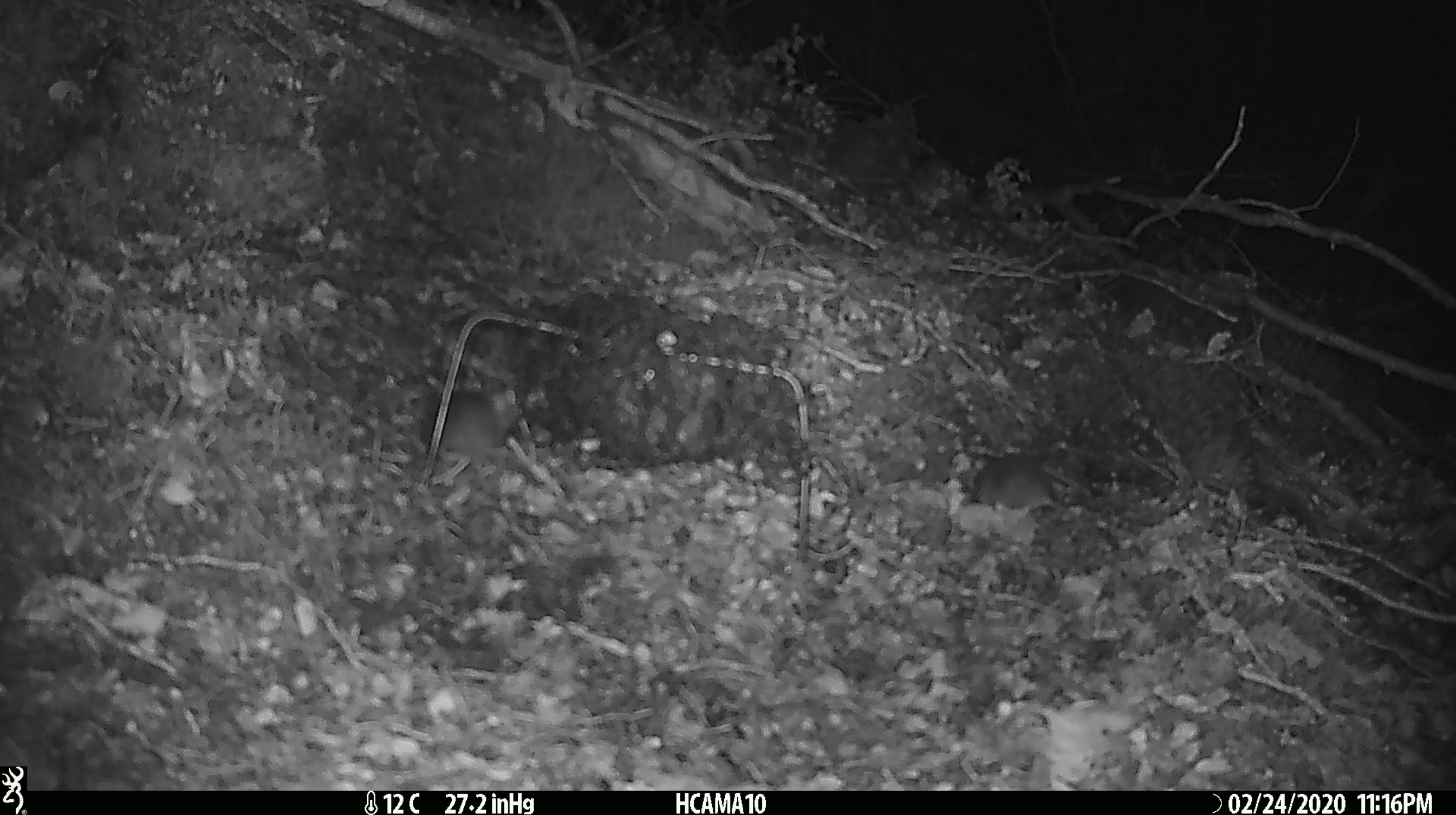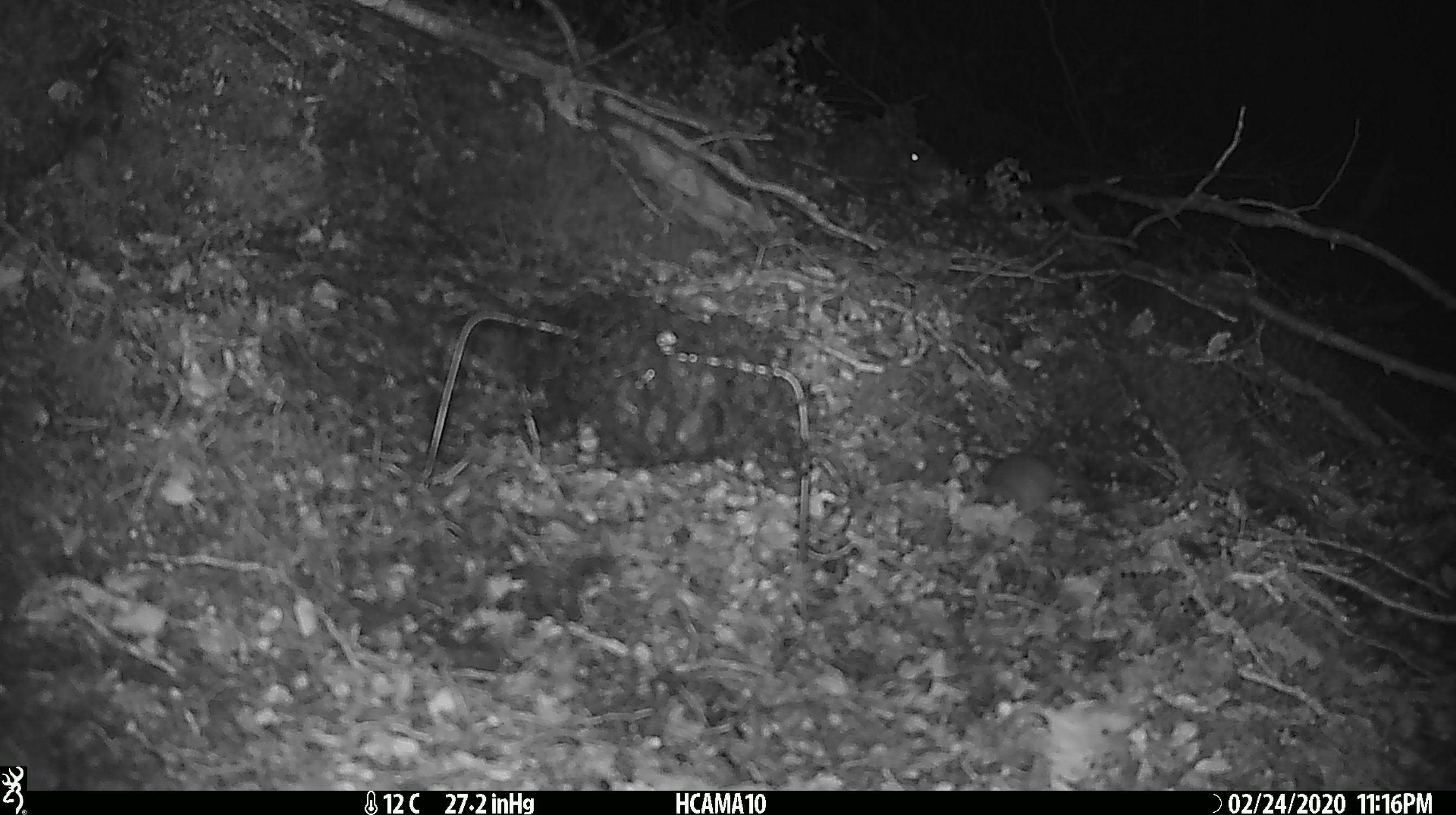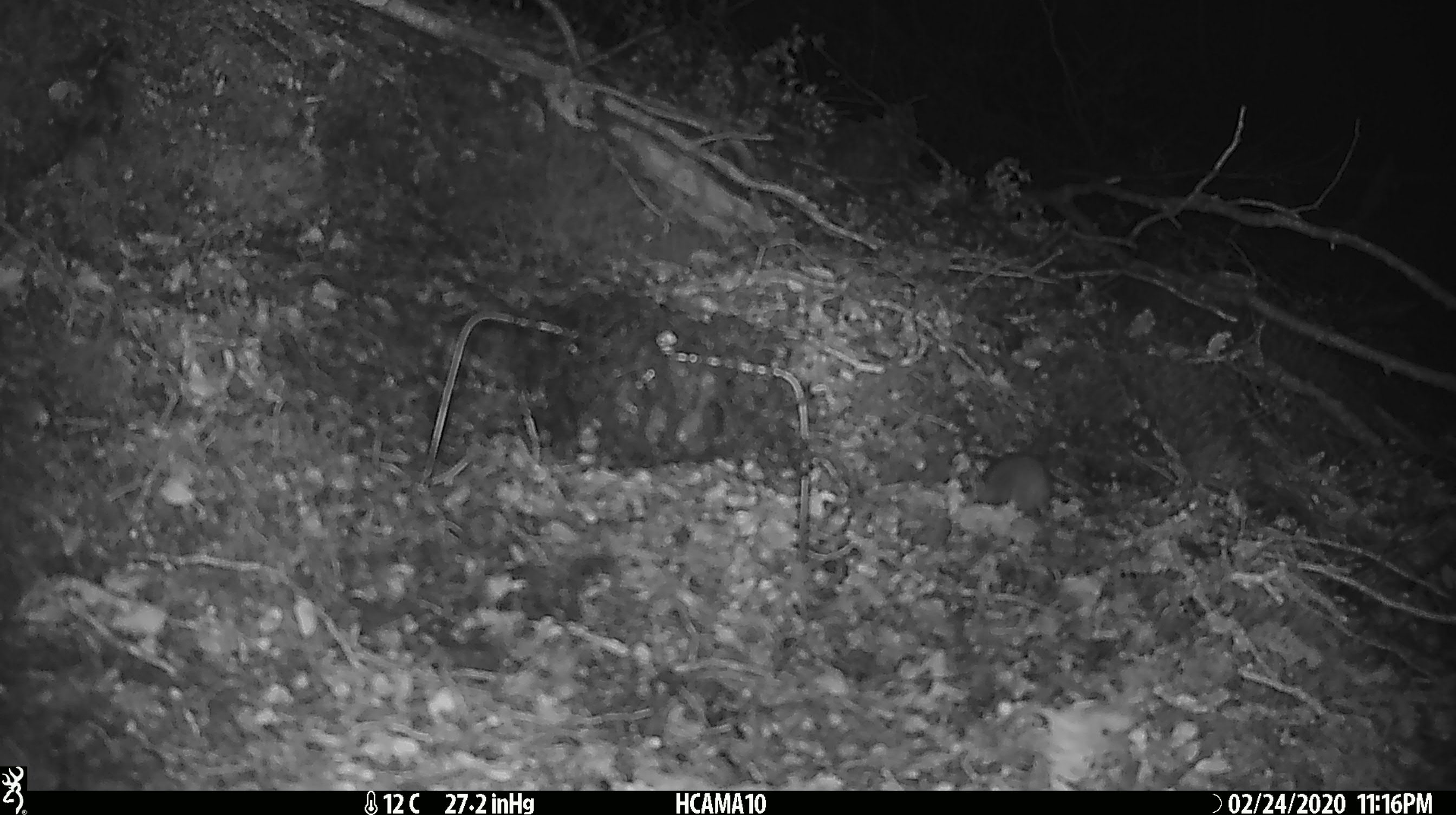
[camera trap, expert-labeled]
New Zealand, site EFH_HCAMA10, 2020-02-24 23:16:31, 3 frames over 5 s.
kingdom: Animalia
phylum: Chordata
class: Mammalia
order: Rodentia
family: Muridae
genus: Mus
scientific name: Mus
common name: mouse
Mouse (Mus).